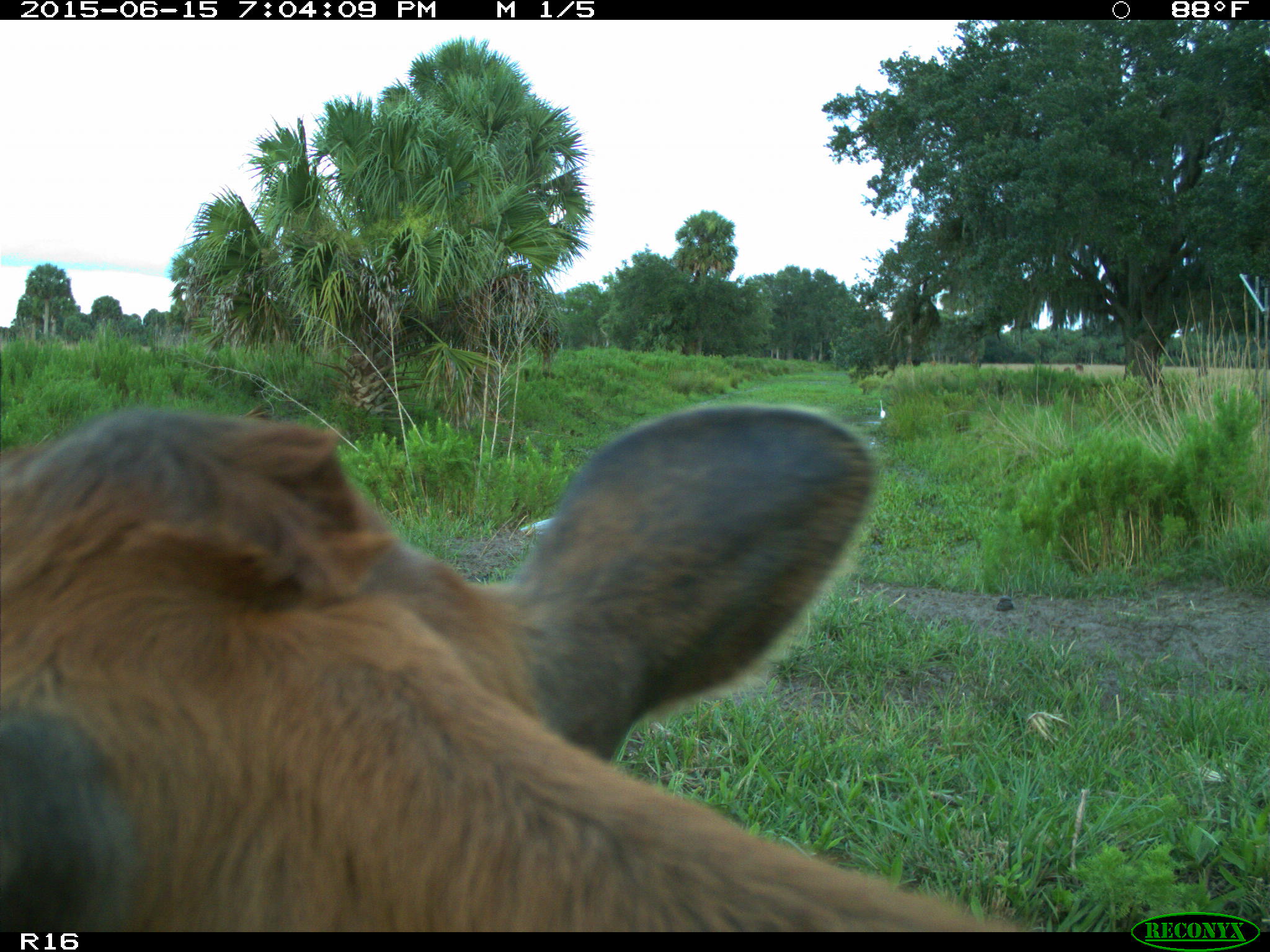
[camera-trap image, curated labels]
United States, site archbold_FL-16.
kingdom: Animalia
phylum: Chordata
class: Mammalia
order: Artiodactyla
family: Bovidae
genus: Bos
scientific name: Bos taurus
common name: domestic cow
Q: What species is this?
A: Bos taurus (domestic cow).